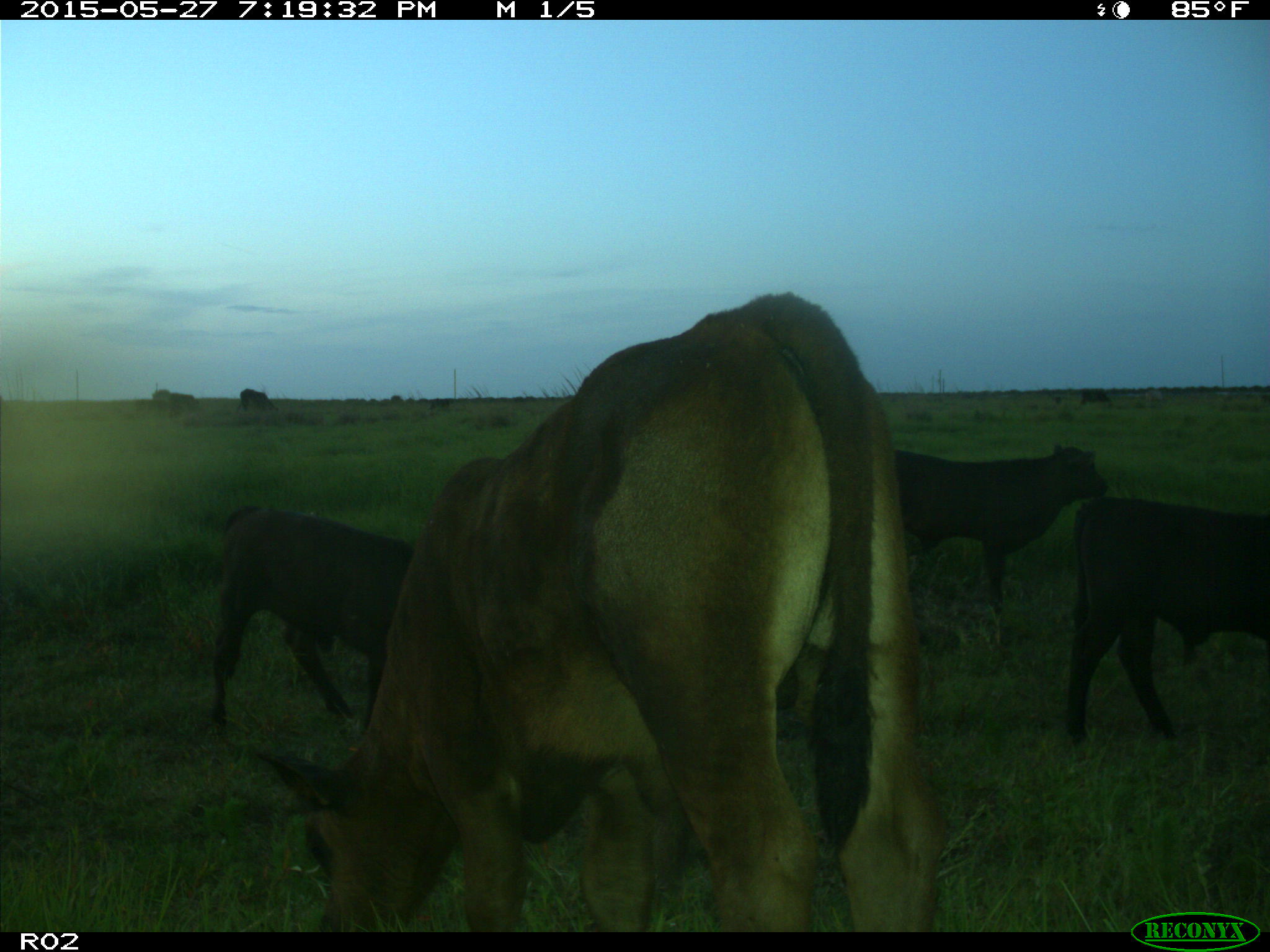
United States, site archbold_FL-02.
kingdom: Animalia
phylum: Chordata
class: Mammalia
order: Artiodactyla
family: Bovidae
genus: Bos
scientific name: Bos taurus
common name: domestic cow